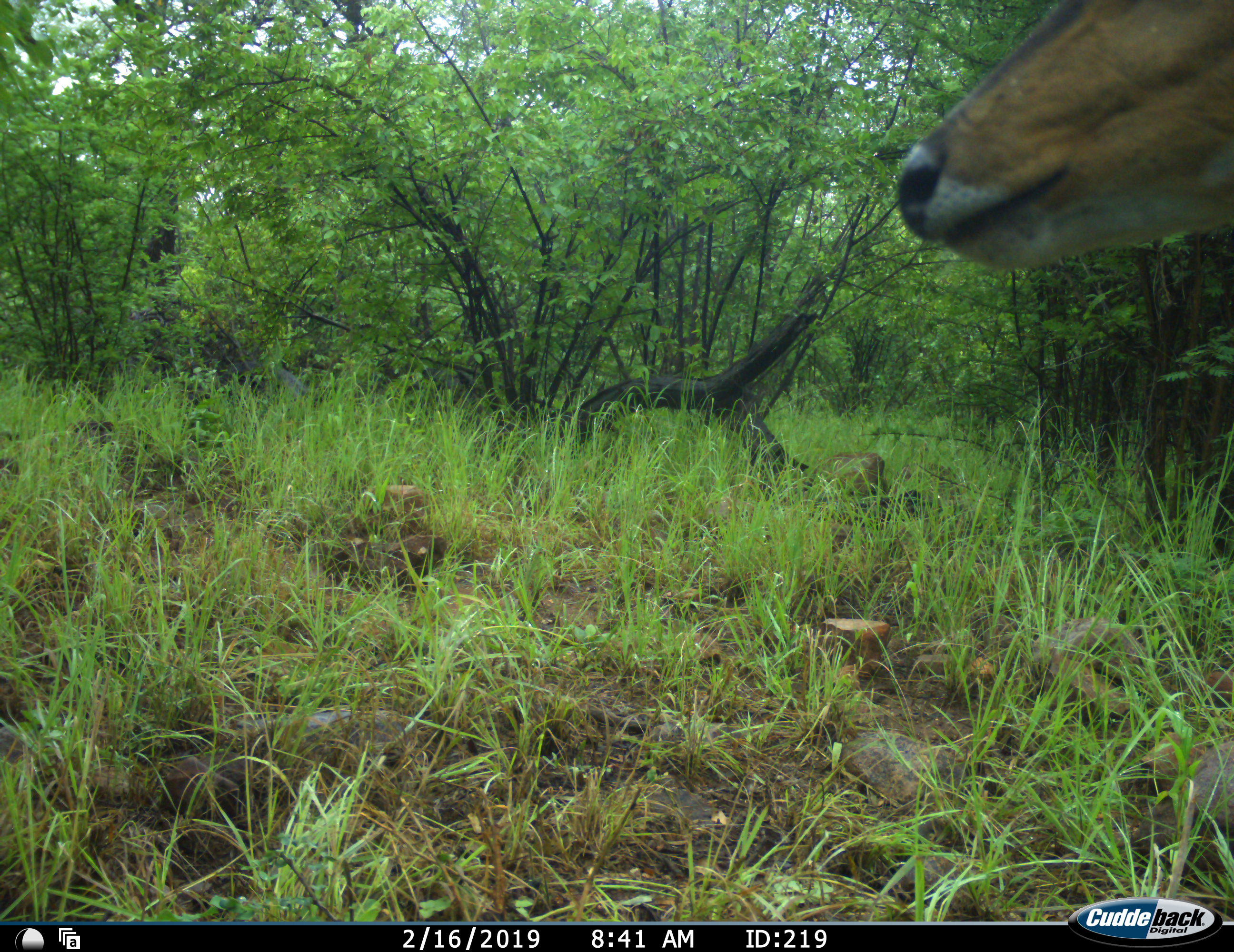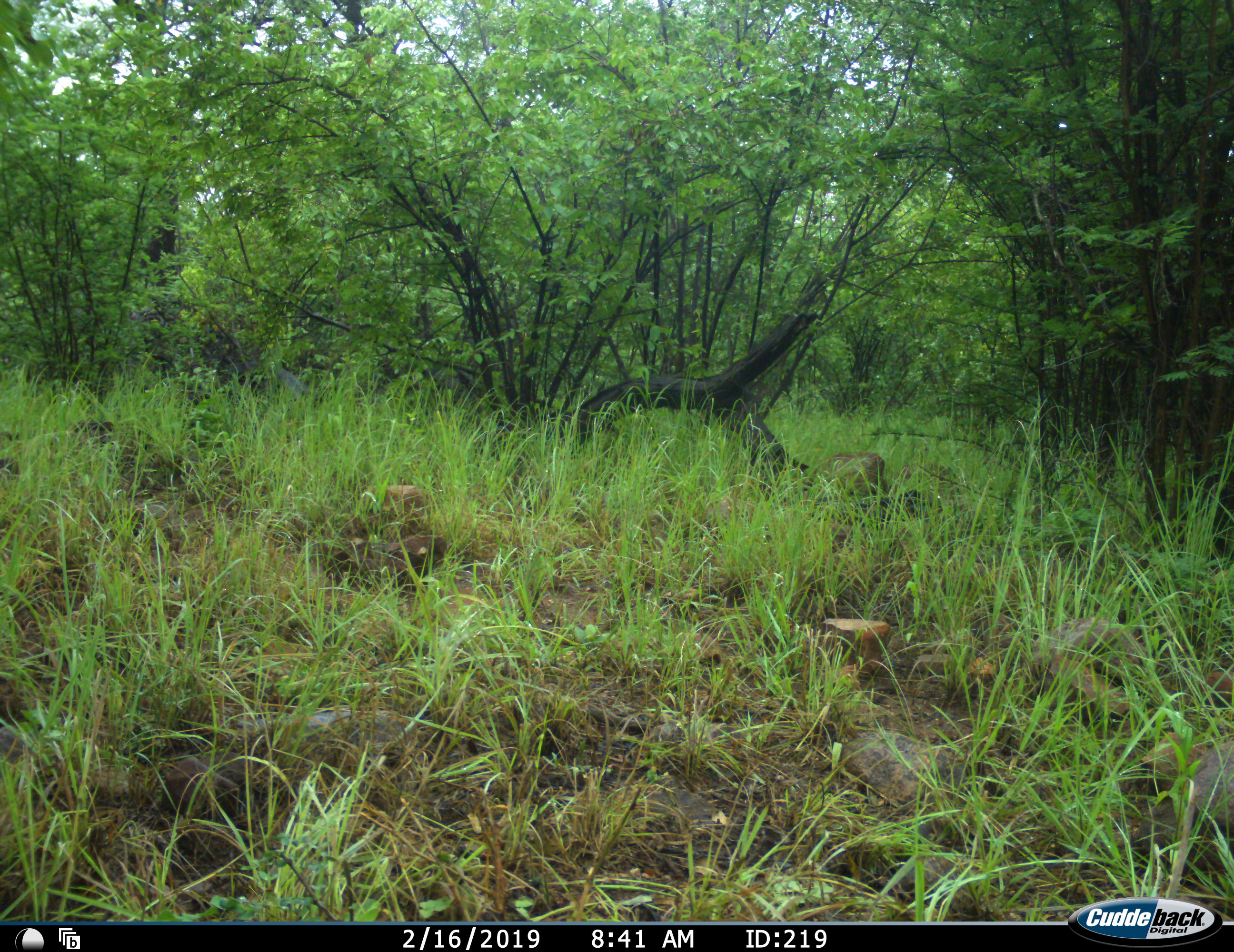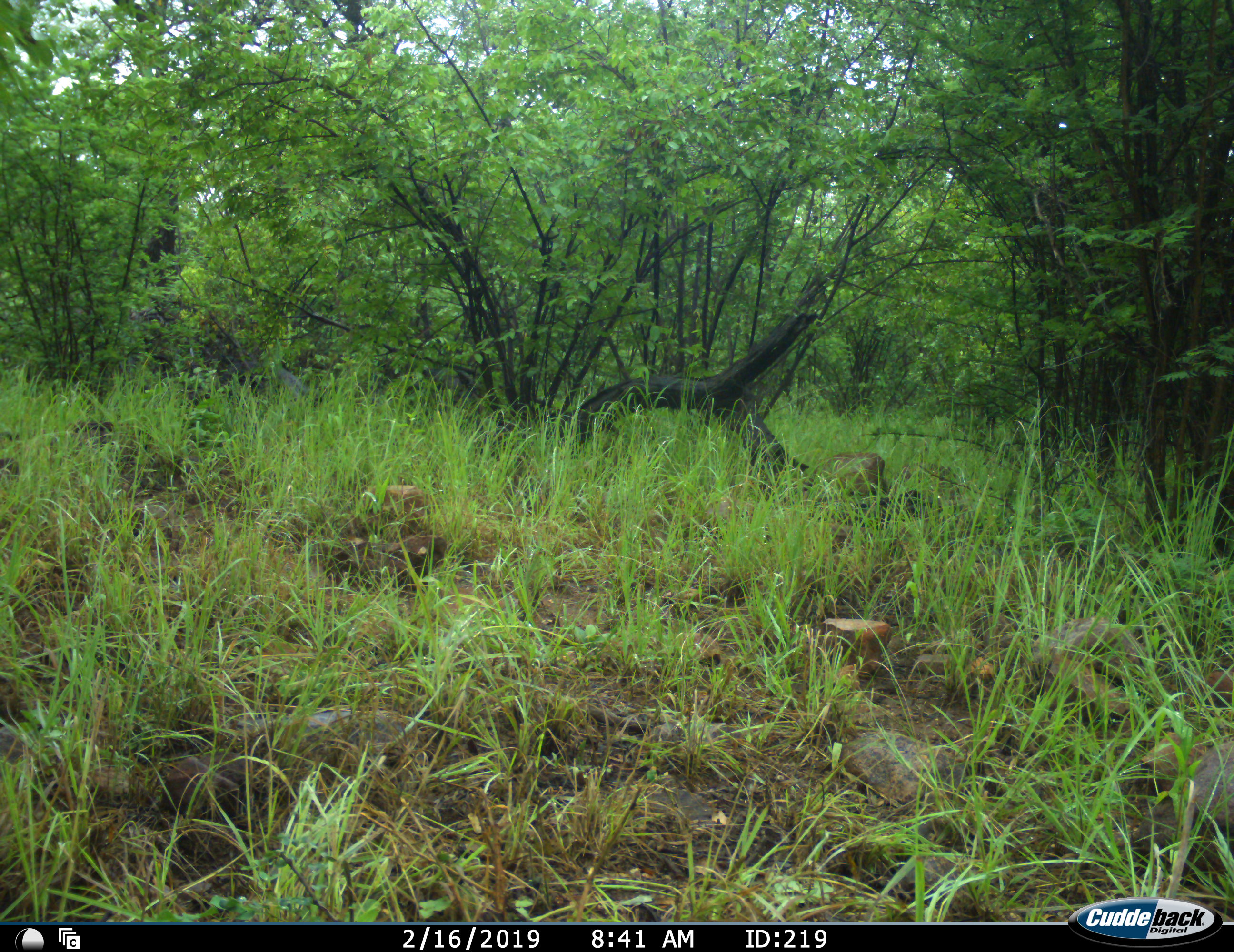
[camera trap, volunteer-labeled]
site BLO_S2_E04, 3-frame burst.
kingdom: Animalia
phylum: Chordata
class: Mammalia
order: Artiodactyla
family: Bovidae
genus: Aepyceros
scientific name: Aepyceros melampus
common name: impala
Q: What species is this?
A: Impala (Aepyceros melampus).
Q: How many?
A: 1.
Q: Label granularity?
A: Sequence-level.